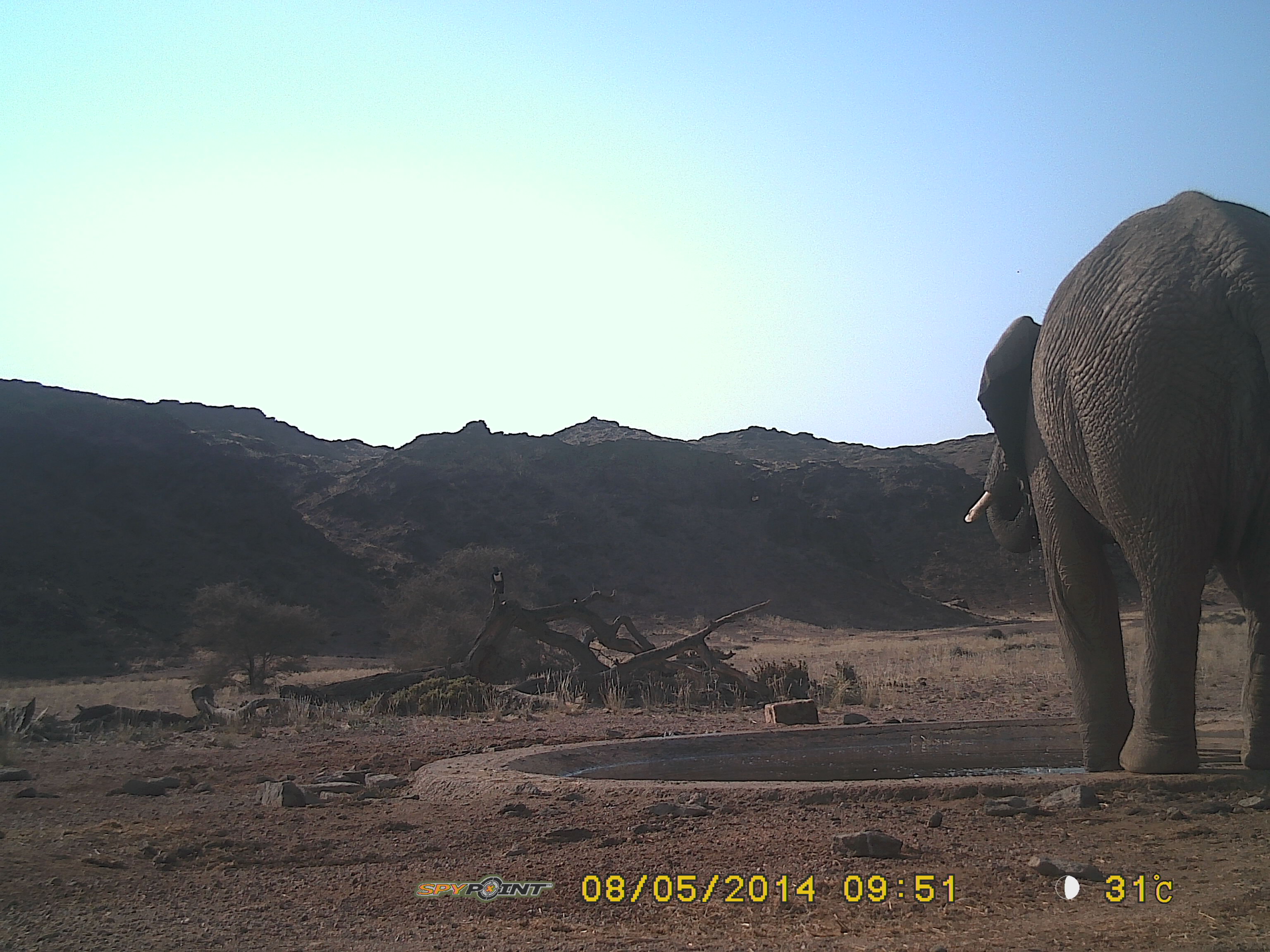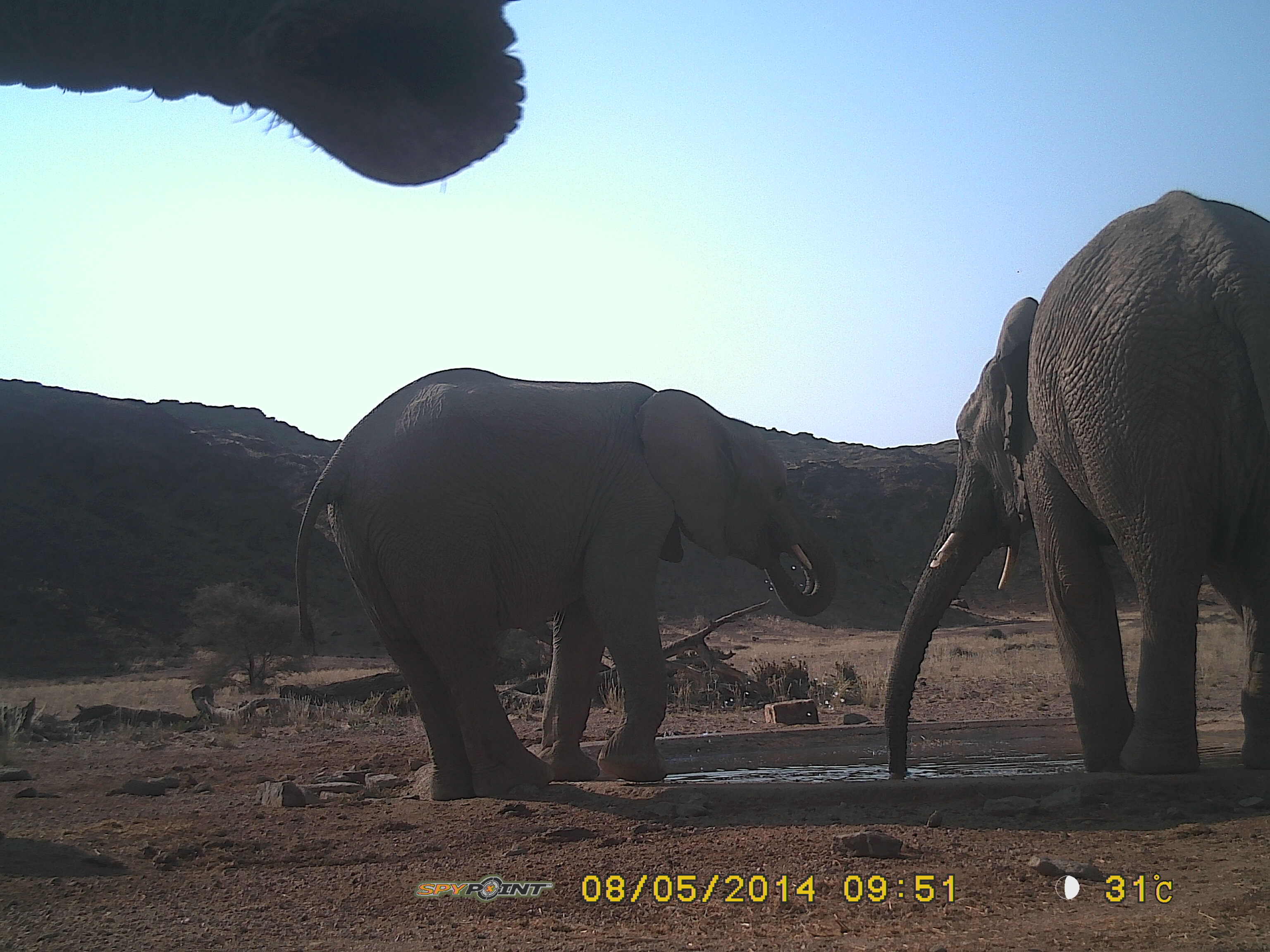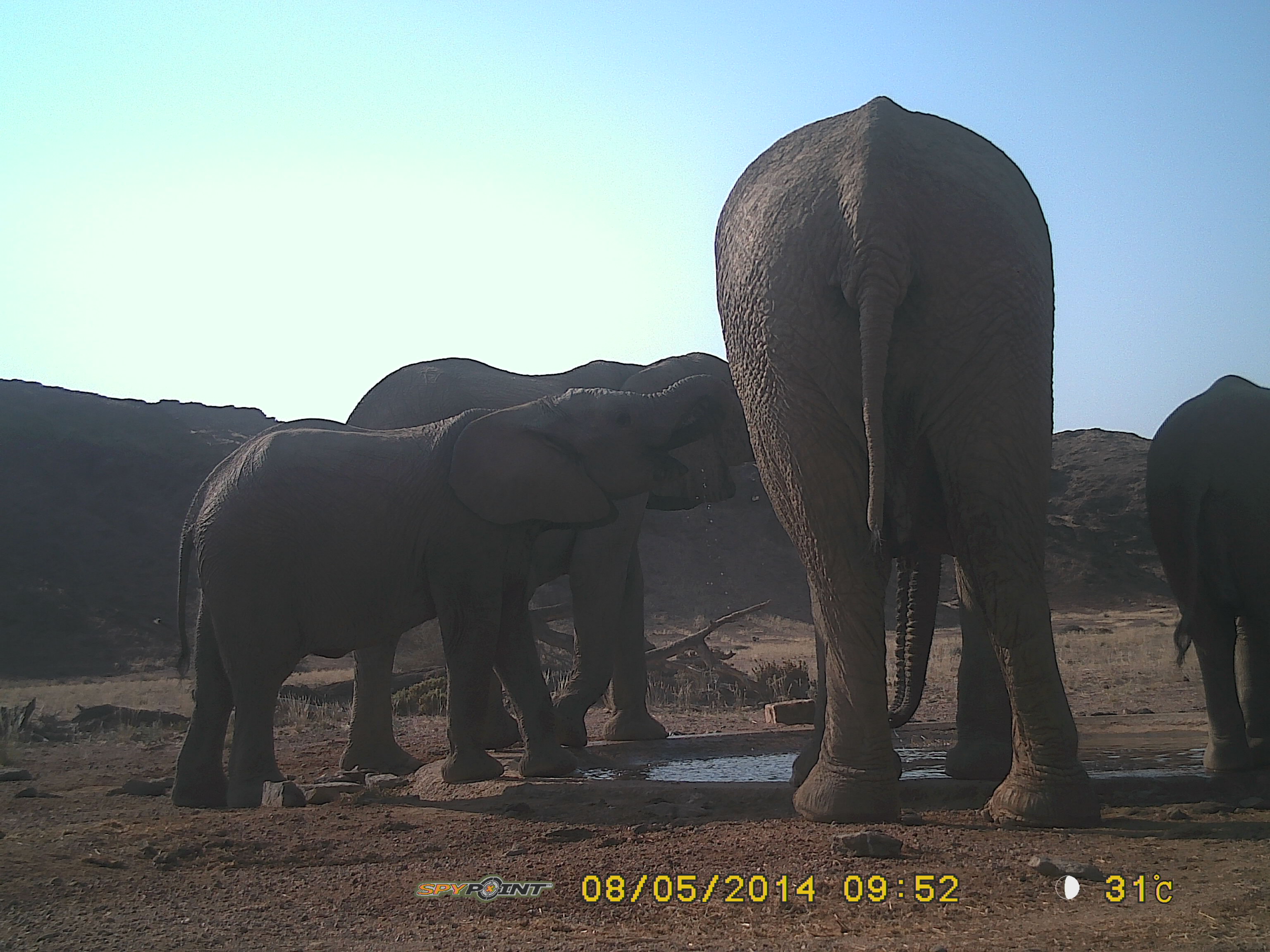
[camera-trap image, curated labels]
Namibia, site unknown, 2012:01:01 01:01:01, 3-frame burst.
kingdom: Animalia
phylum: Chordata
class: Mammalia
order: Proboscidea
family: Elephantidae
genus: Loxodonta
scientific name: Loxodonta africana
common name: african elephant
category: loxodanta africana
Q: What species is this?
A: Loxodanta africana (african elephant) (Loxodonta africana).